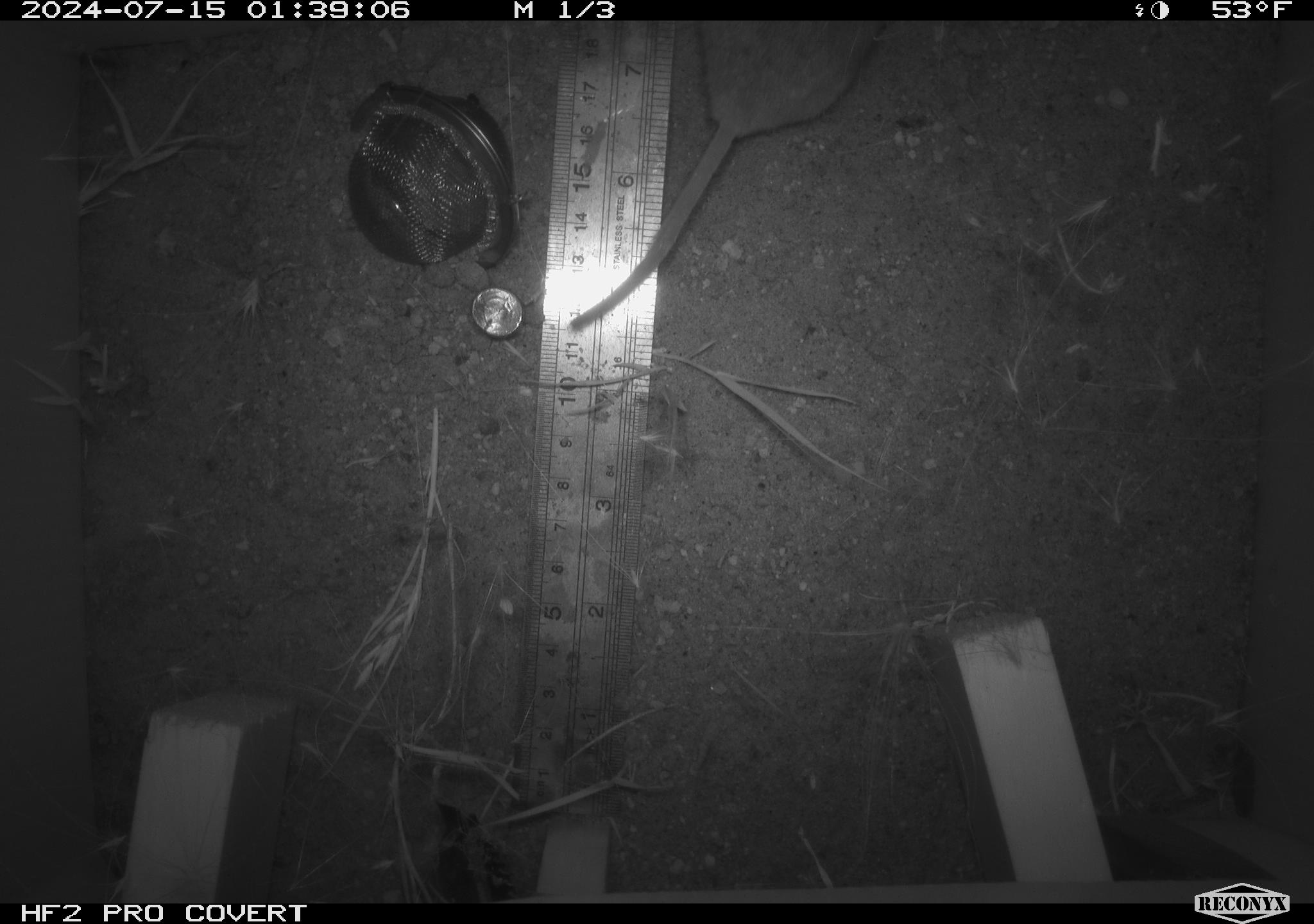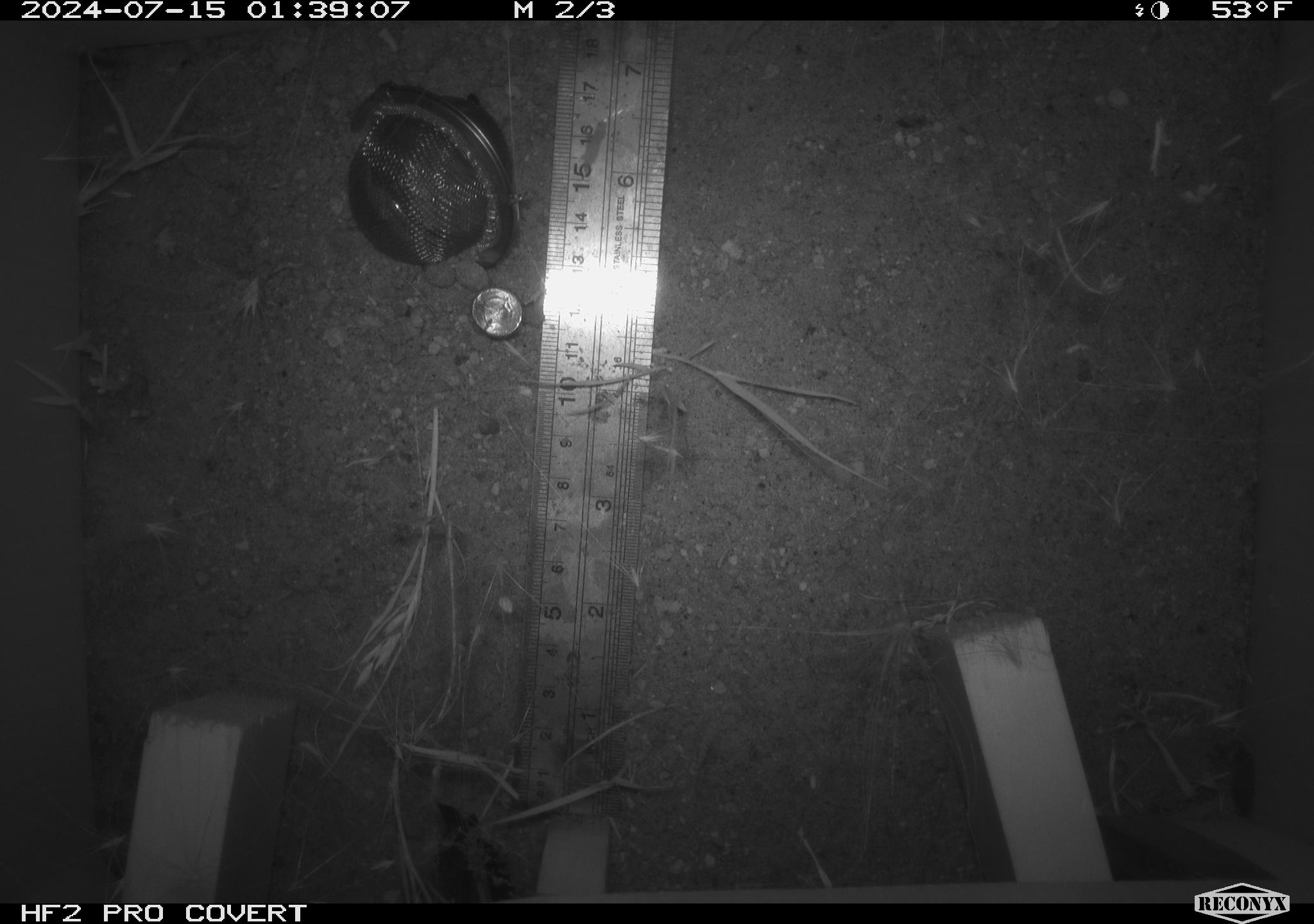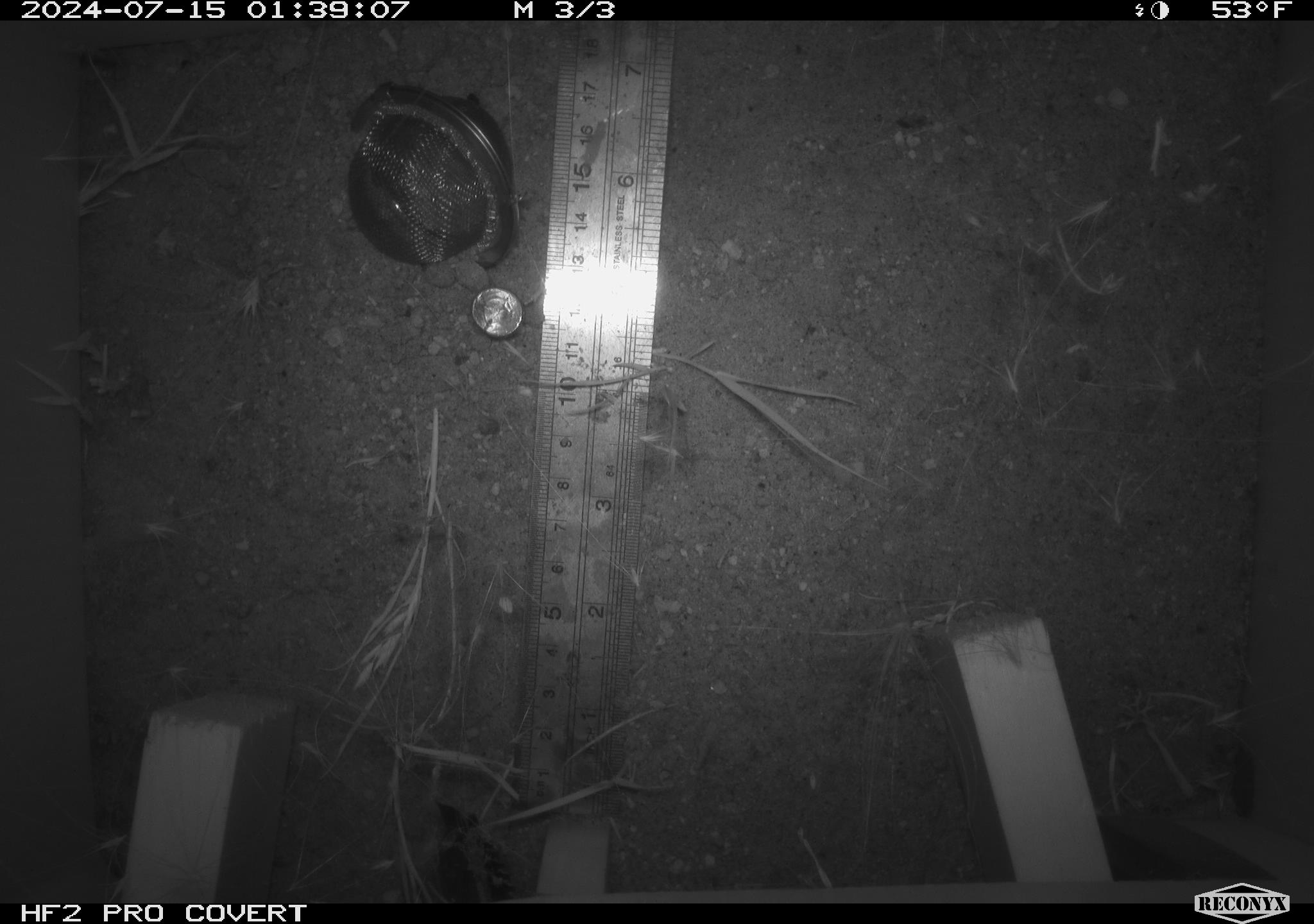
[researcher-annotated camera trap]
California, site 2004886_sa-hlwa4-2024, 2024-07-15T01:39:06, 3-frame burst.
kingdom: Animalia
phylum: Chordata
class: Mammalia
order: Rodentia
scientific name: Rodentia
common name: rodent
Rodent (Rodentia).